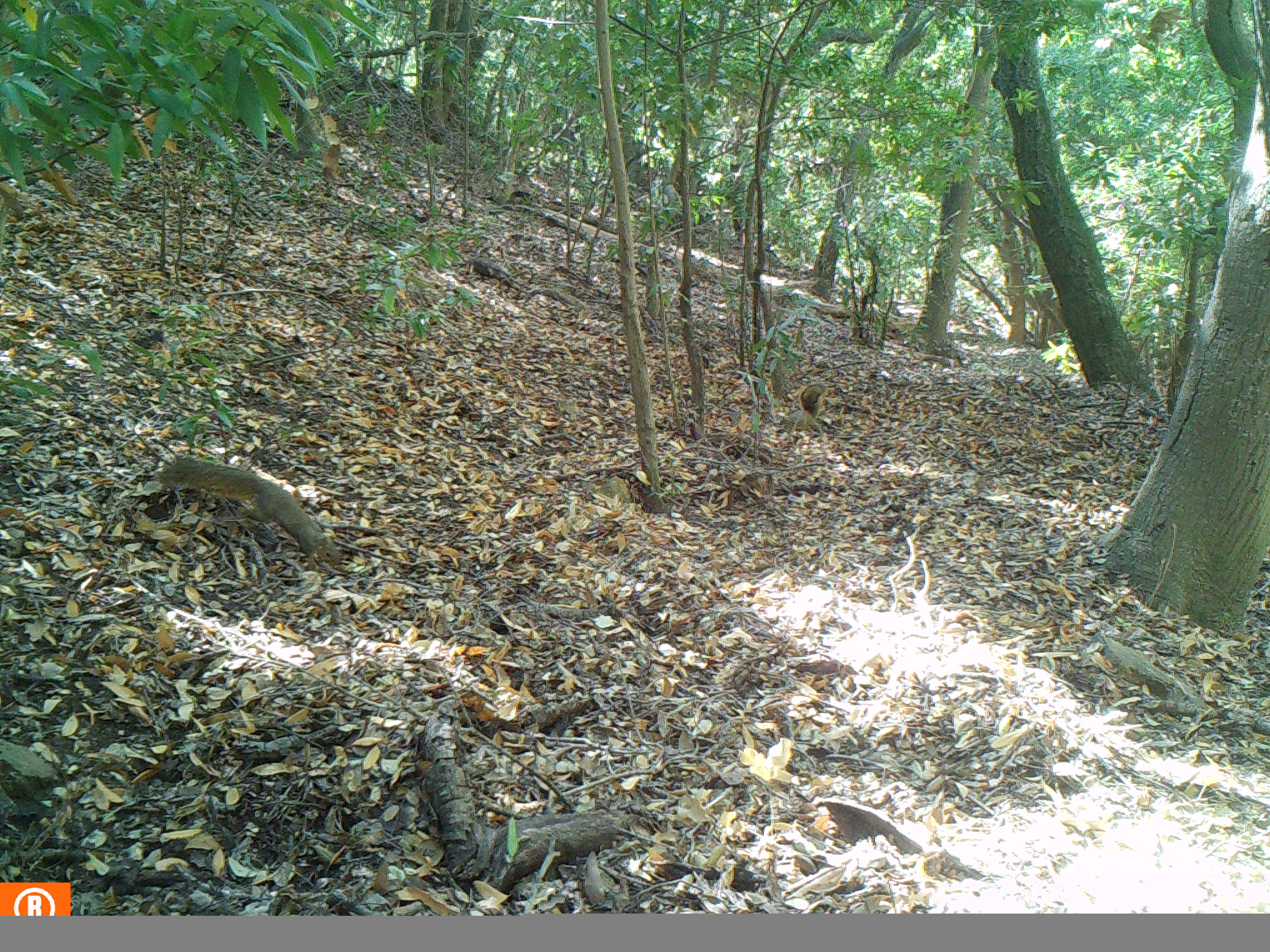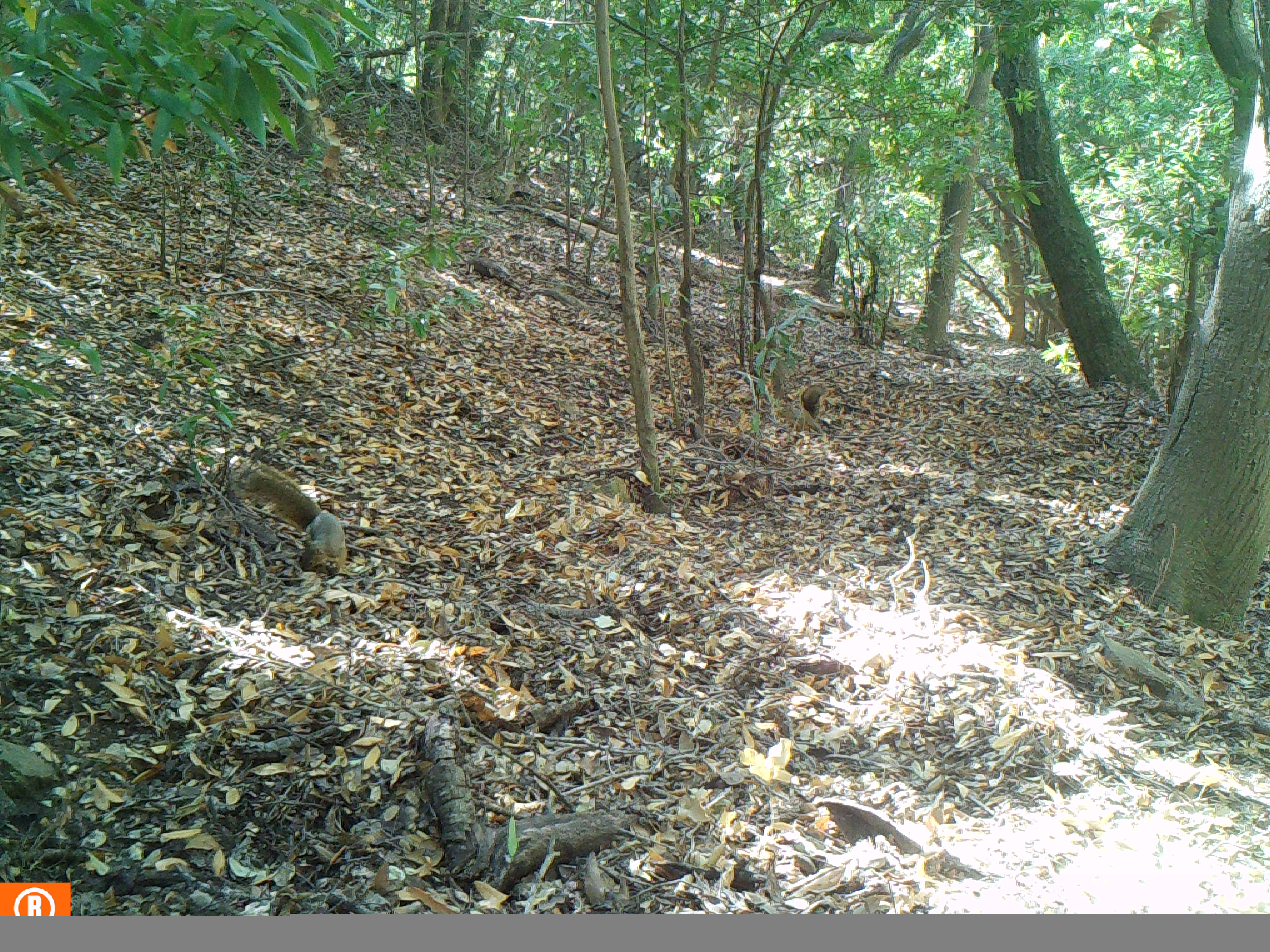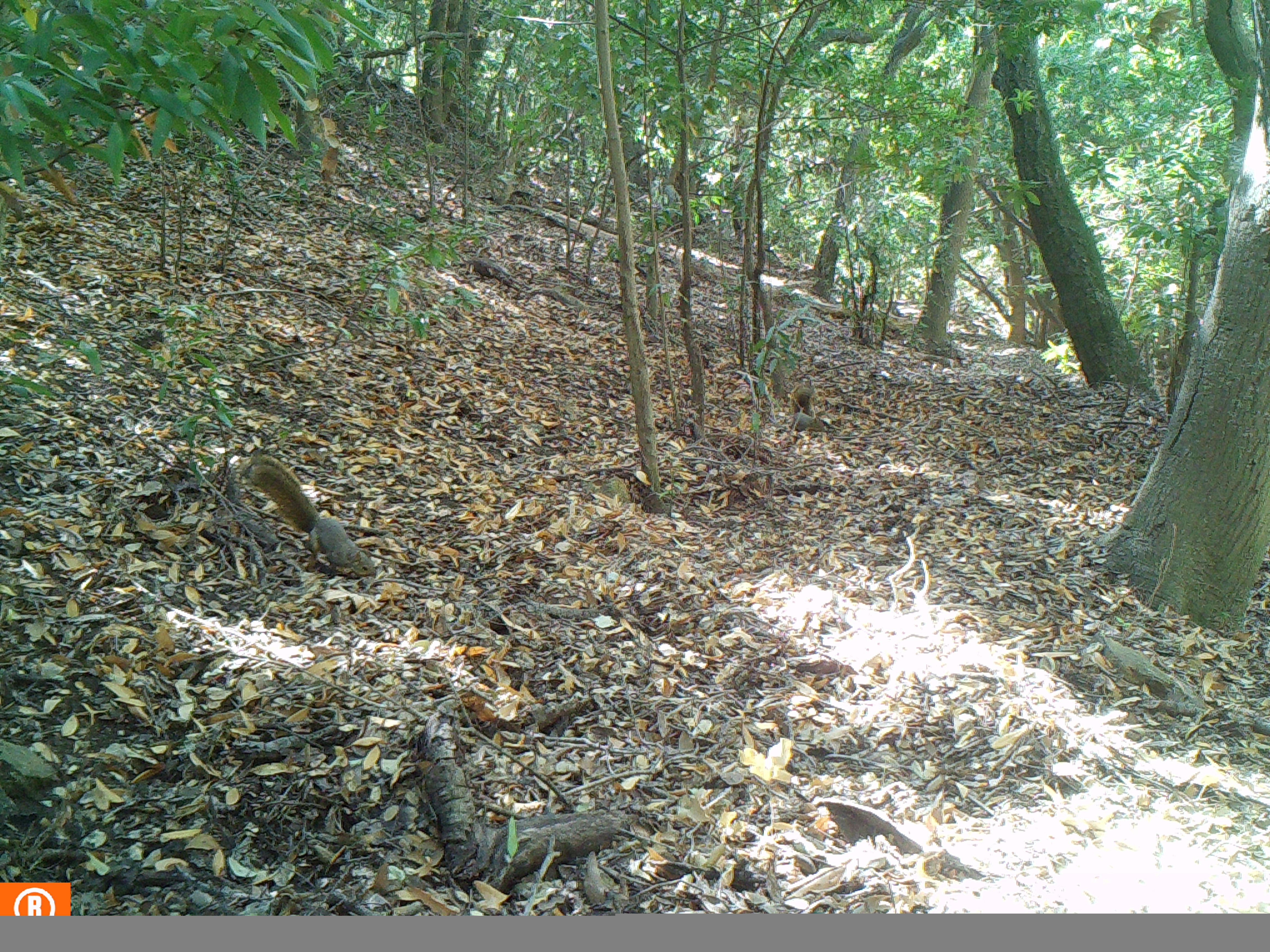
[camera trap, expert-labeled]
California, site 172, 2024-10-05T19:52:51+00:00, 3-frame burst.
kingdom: Animalia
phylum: Chordata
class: Mammalia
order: Rodentia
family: Sciuridae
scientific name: Sciuridae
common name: squirrel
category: unknown squirrel